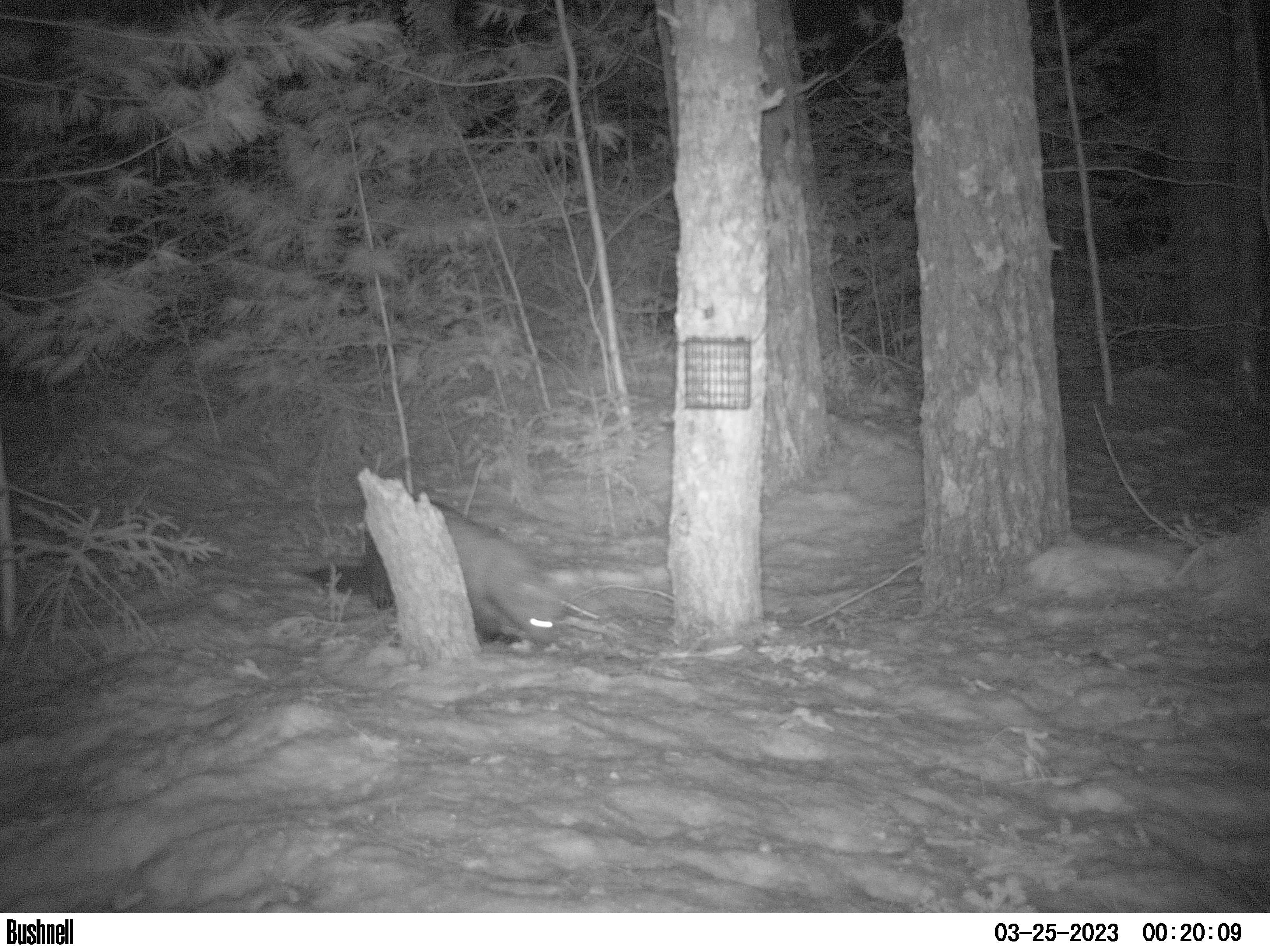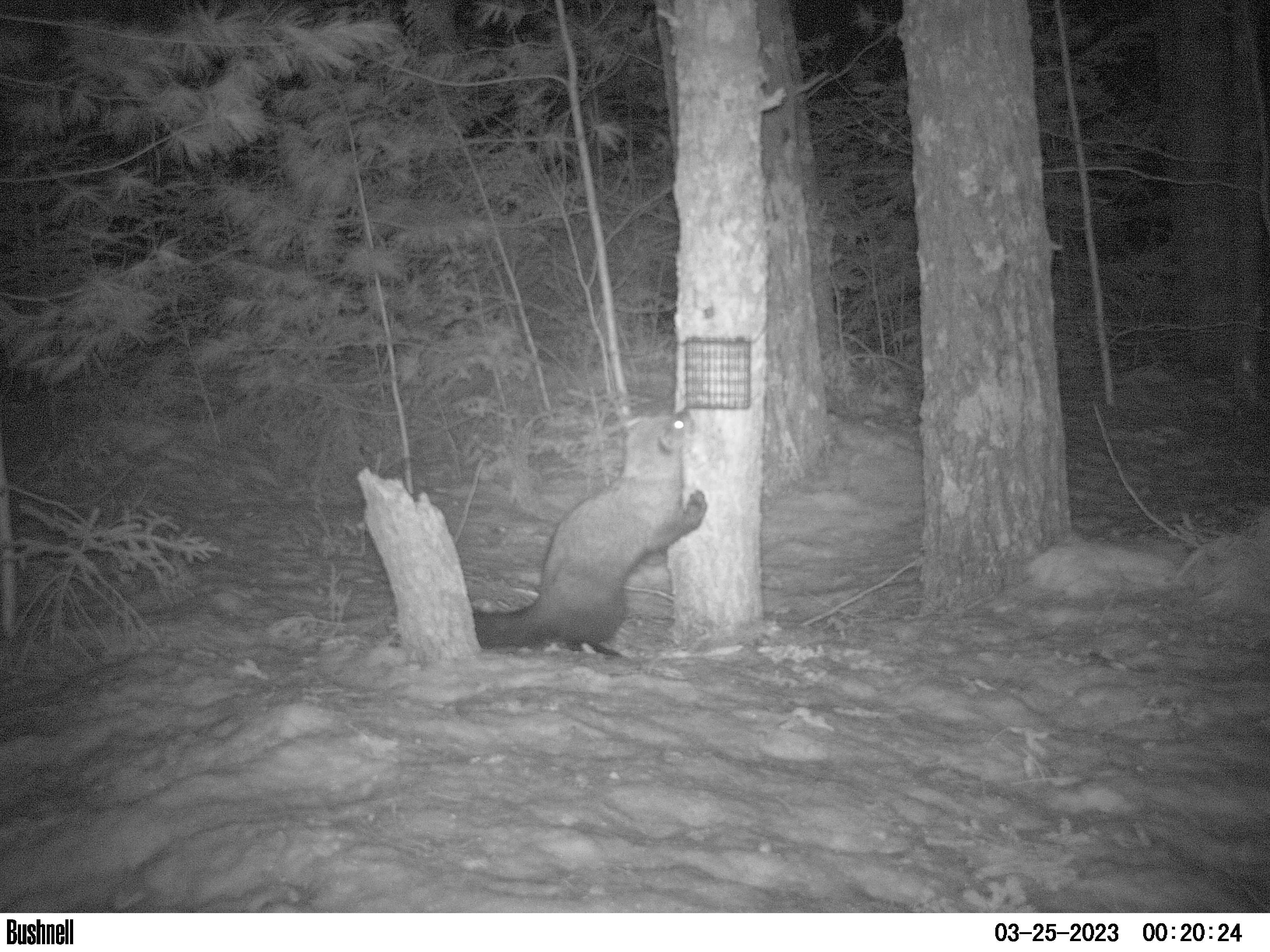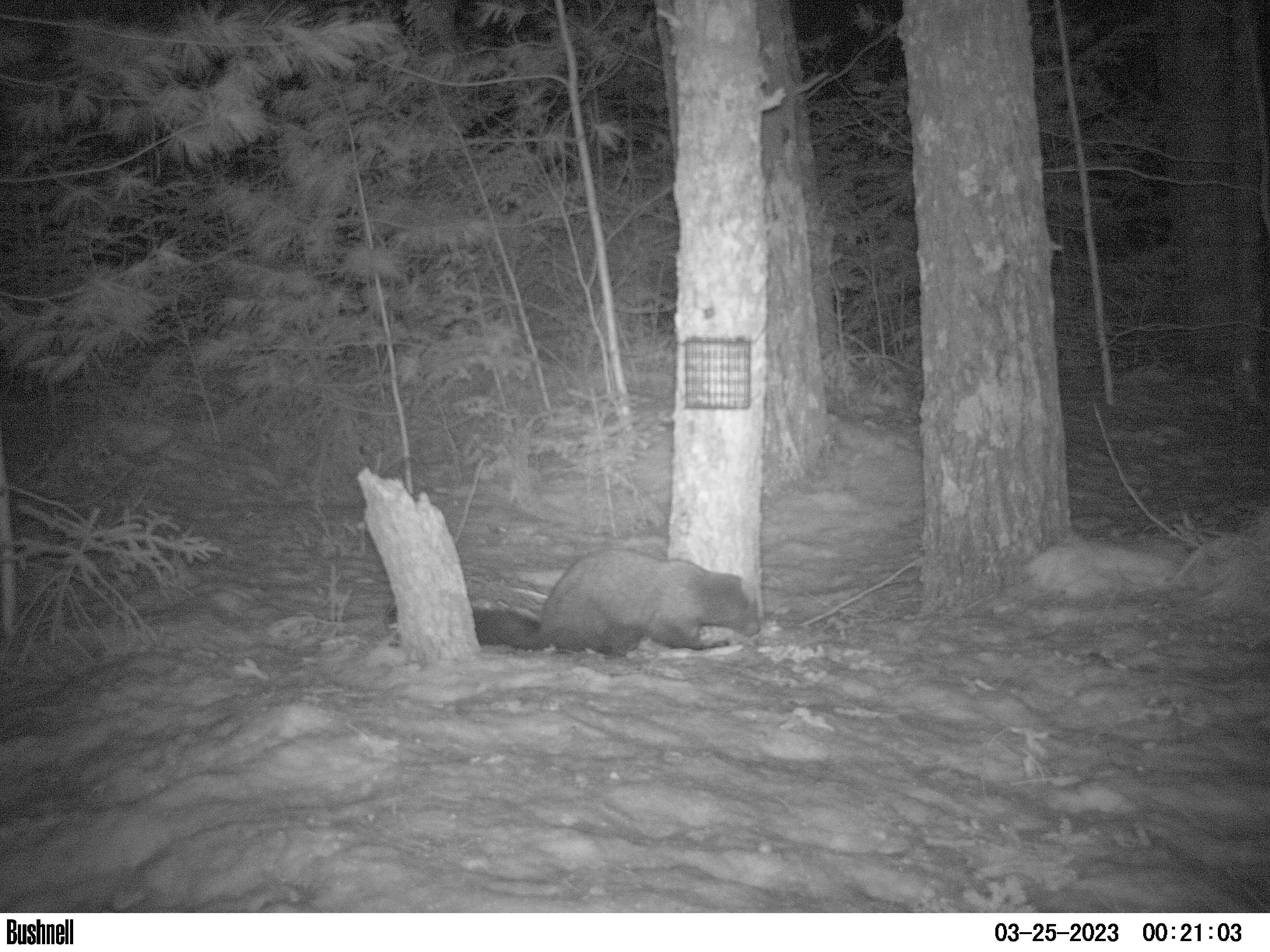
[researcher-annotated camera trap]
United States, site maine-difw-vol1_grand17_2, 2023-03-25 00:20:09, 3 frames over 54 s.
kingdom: Animalia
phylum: Chordata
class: Mammalia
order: Carnivora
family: Mustelidae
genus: Pekania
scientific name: Pekania pennanti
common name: fisher